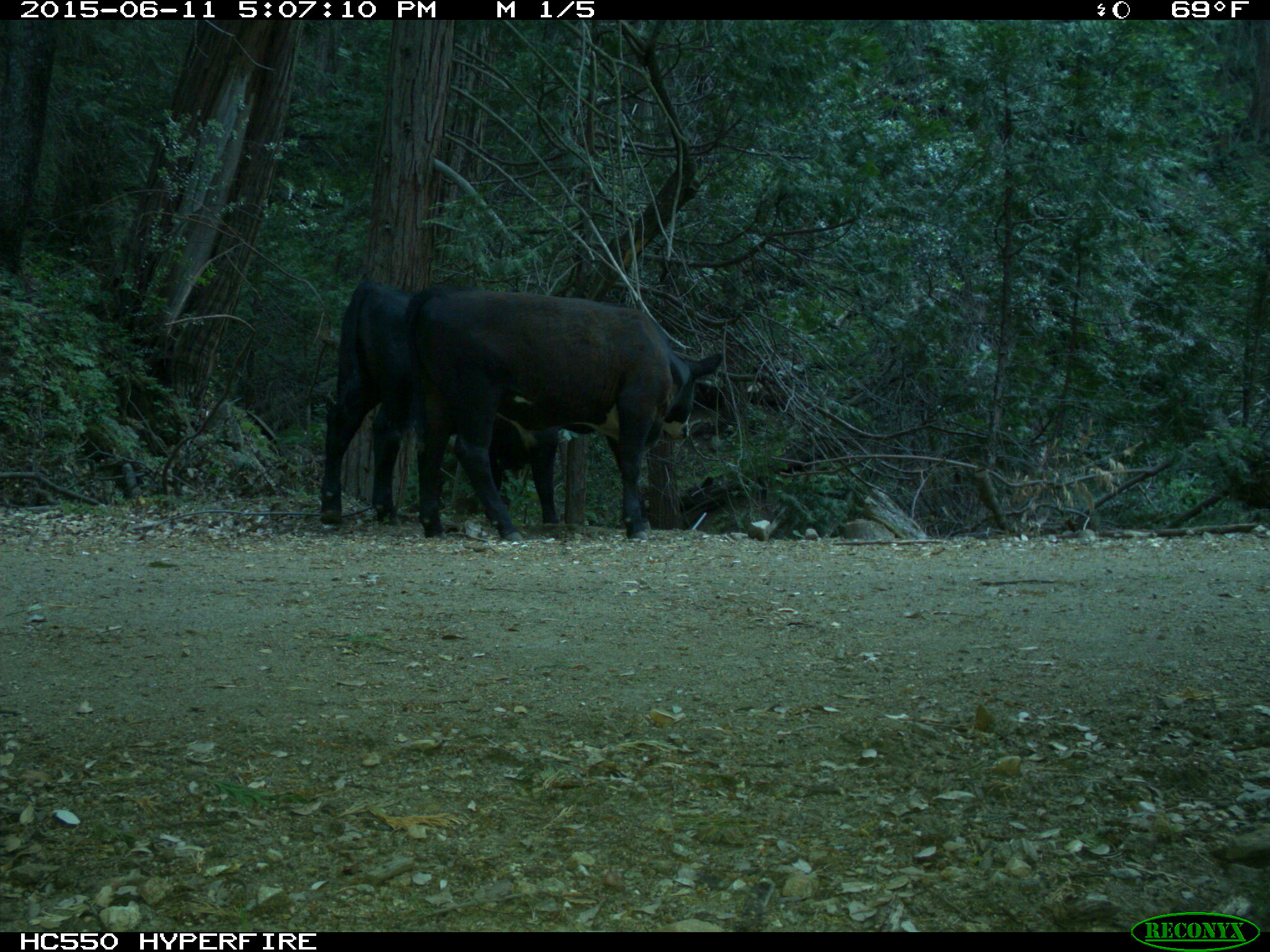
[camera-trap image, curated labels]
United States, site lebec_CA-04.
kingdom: Animalia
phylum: Chordata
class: Mammalia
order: Artiodactyla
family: Bovidae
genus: Bos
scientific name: Bos taurus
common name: domestic cow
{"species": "Bos taurus (domestic cow)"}